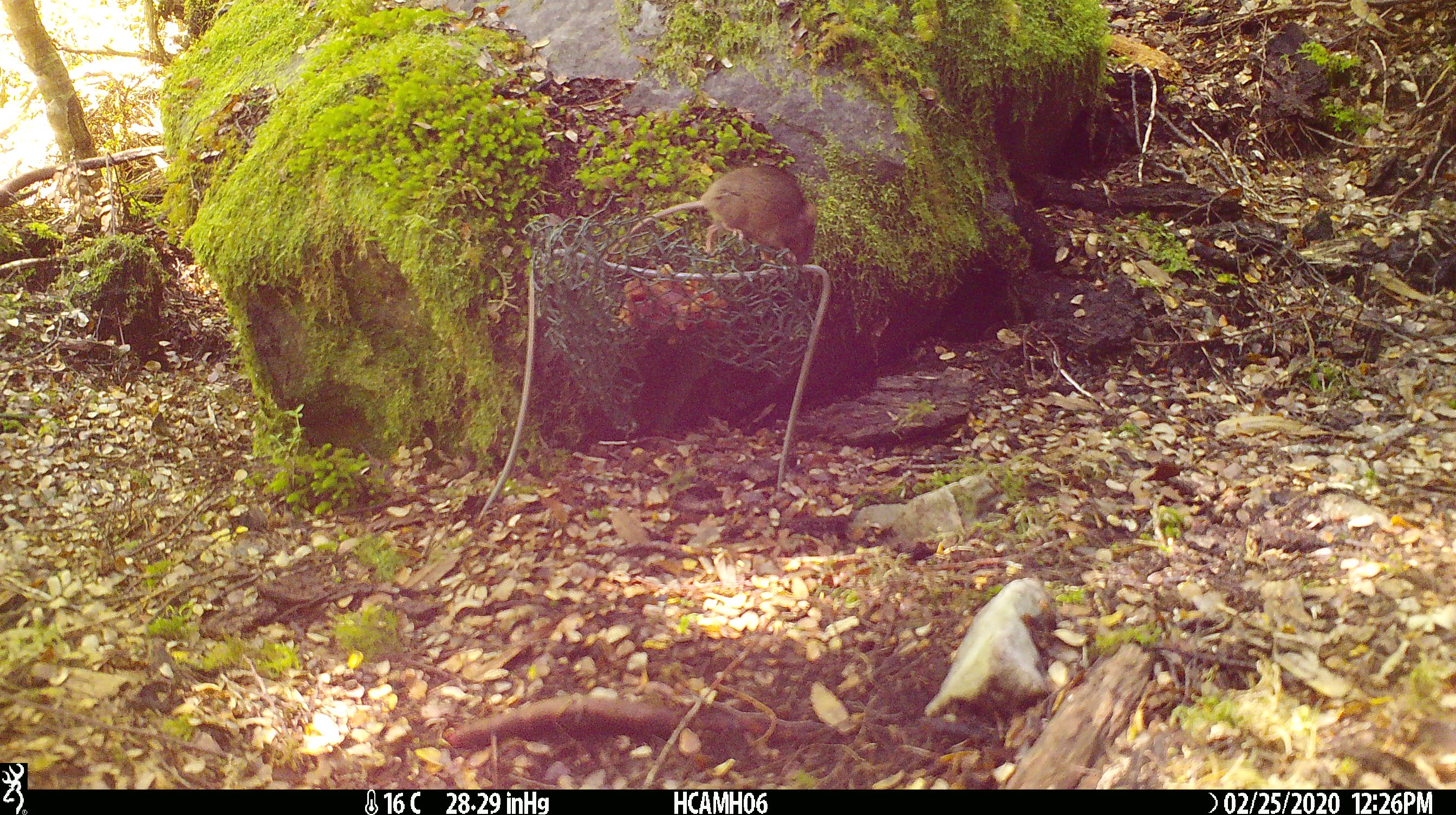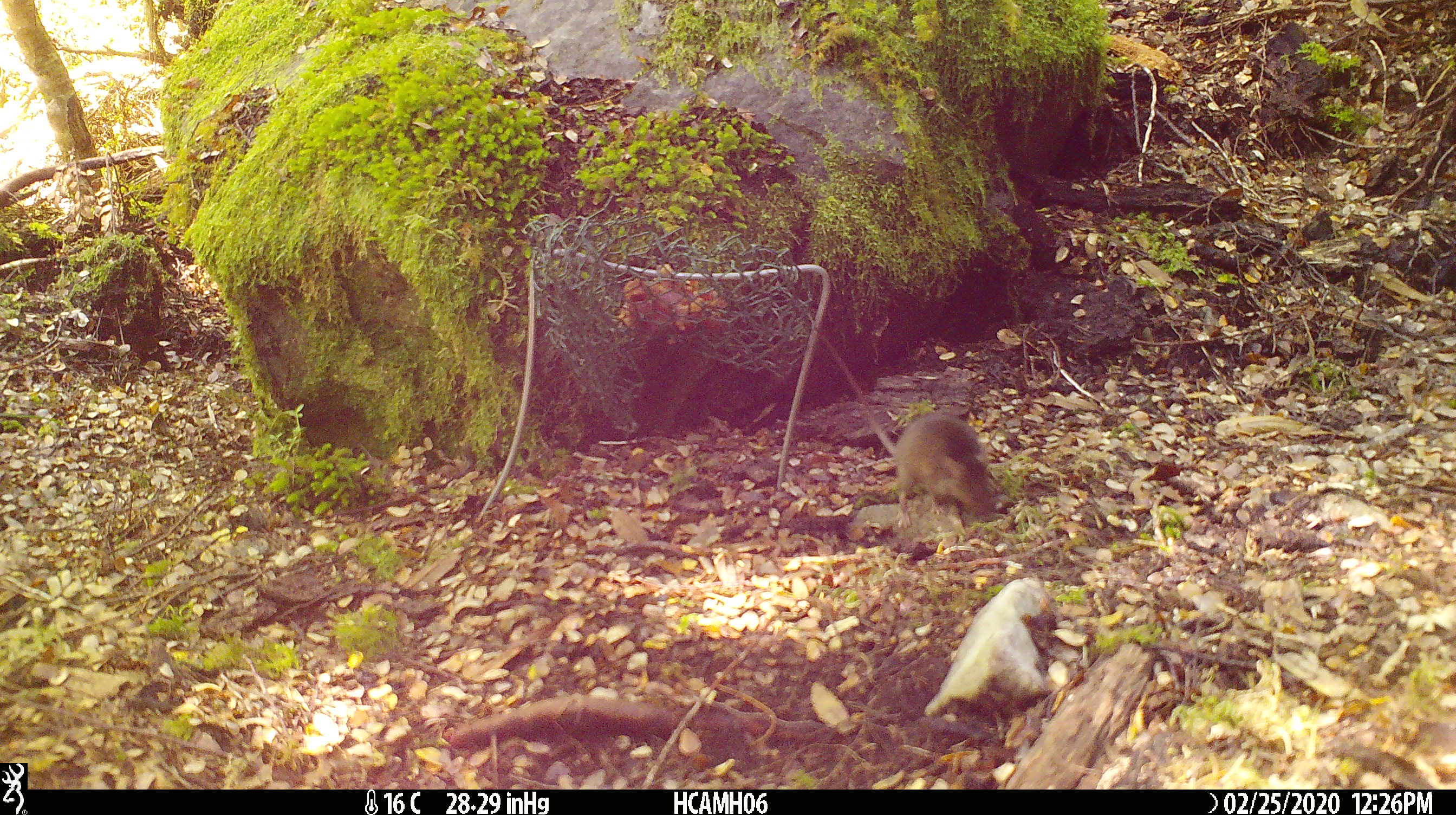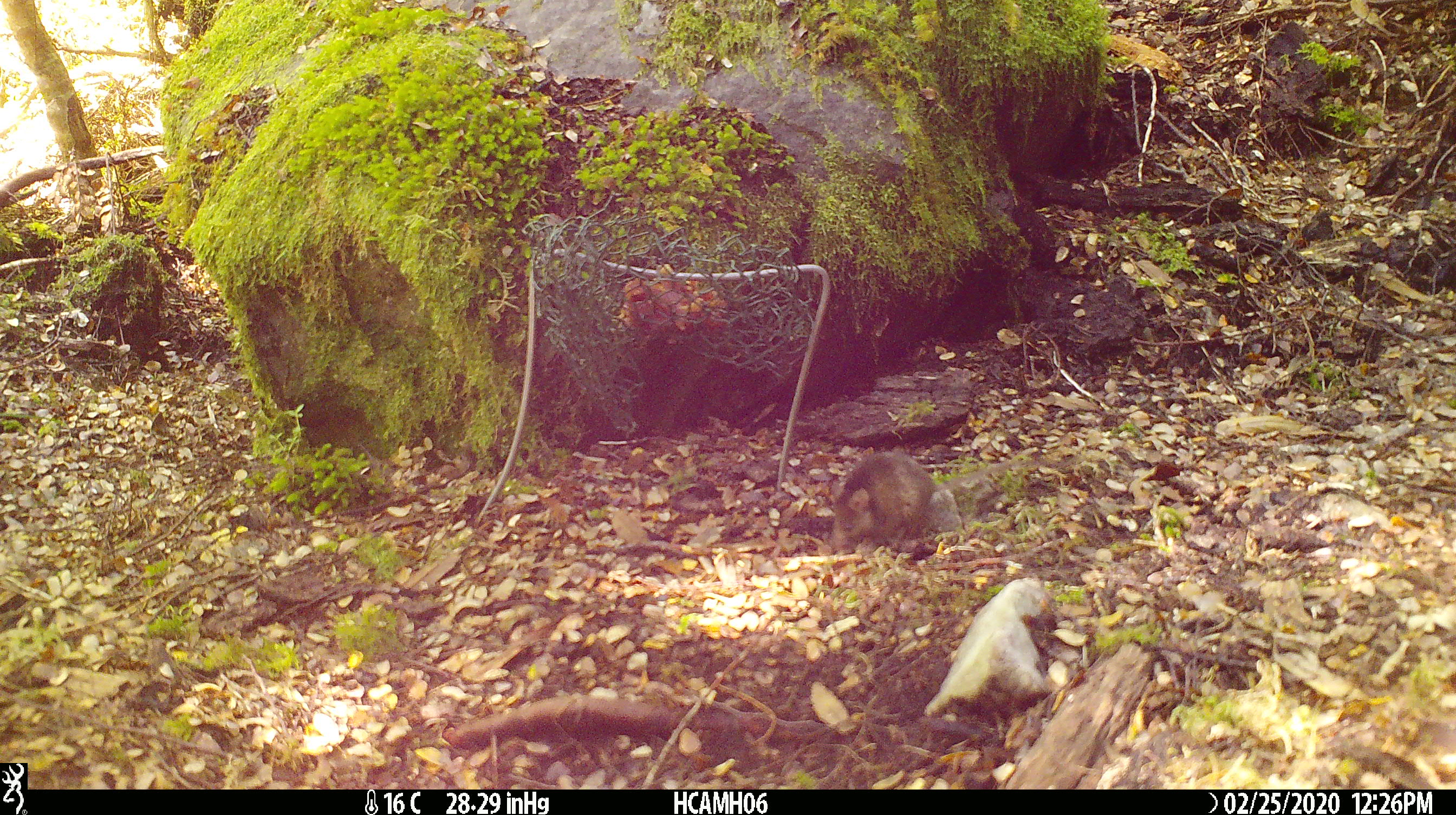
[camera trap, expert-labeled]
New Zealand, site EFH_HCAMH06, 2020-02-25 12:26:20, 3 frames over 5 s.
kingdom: Animalia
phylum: Chordata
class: Mammalia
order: Rodentia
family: Muridae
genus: Mus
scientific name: Mus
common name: mouse